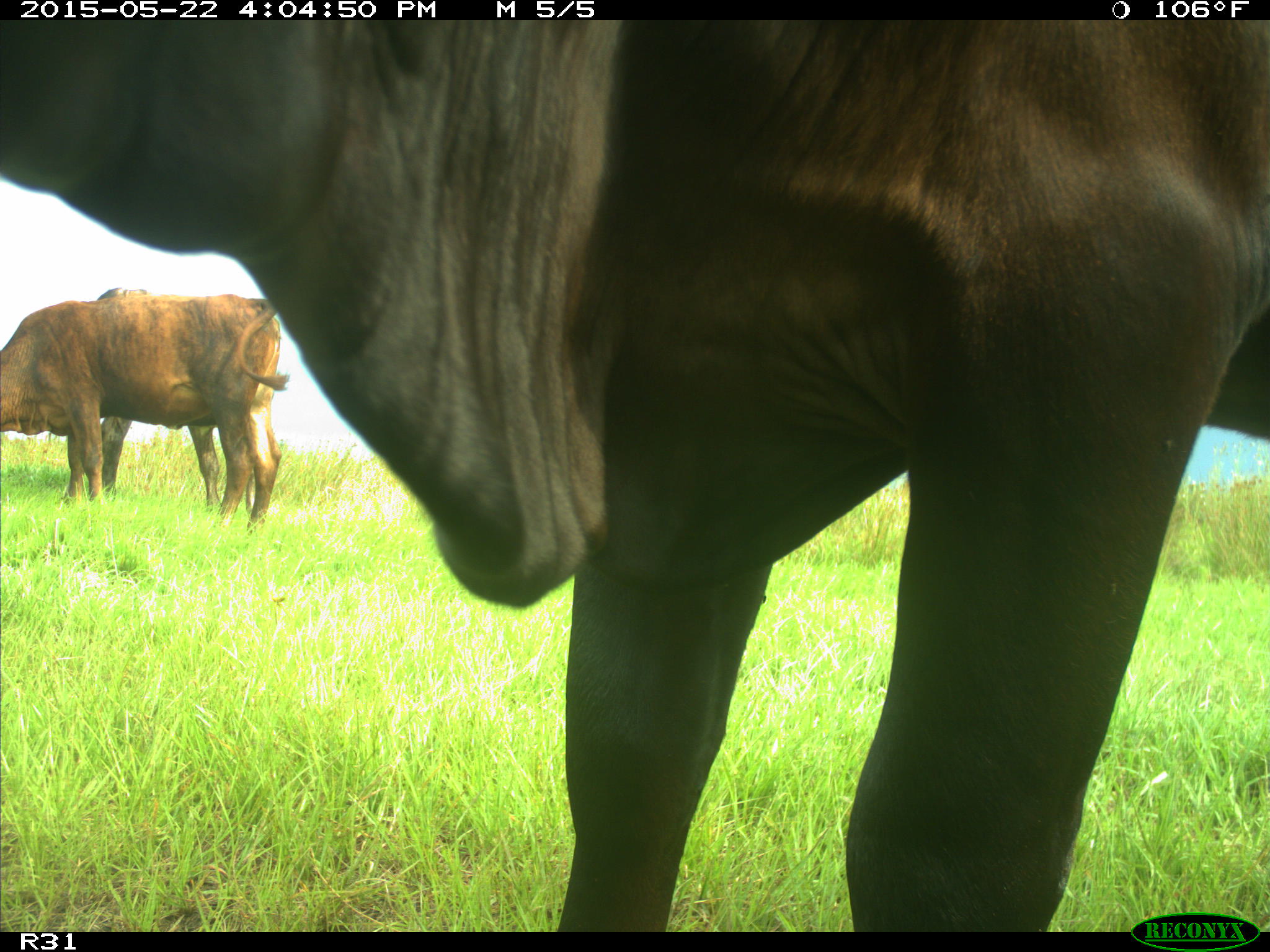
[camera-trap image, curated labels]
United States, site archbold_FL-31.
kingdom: Animalia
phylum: Chordata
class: Mammalia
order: Artiodactyla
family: Bovidae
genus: Bos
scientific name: Bos taurus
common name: domestic cow